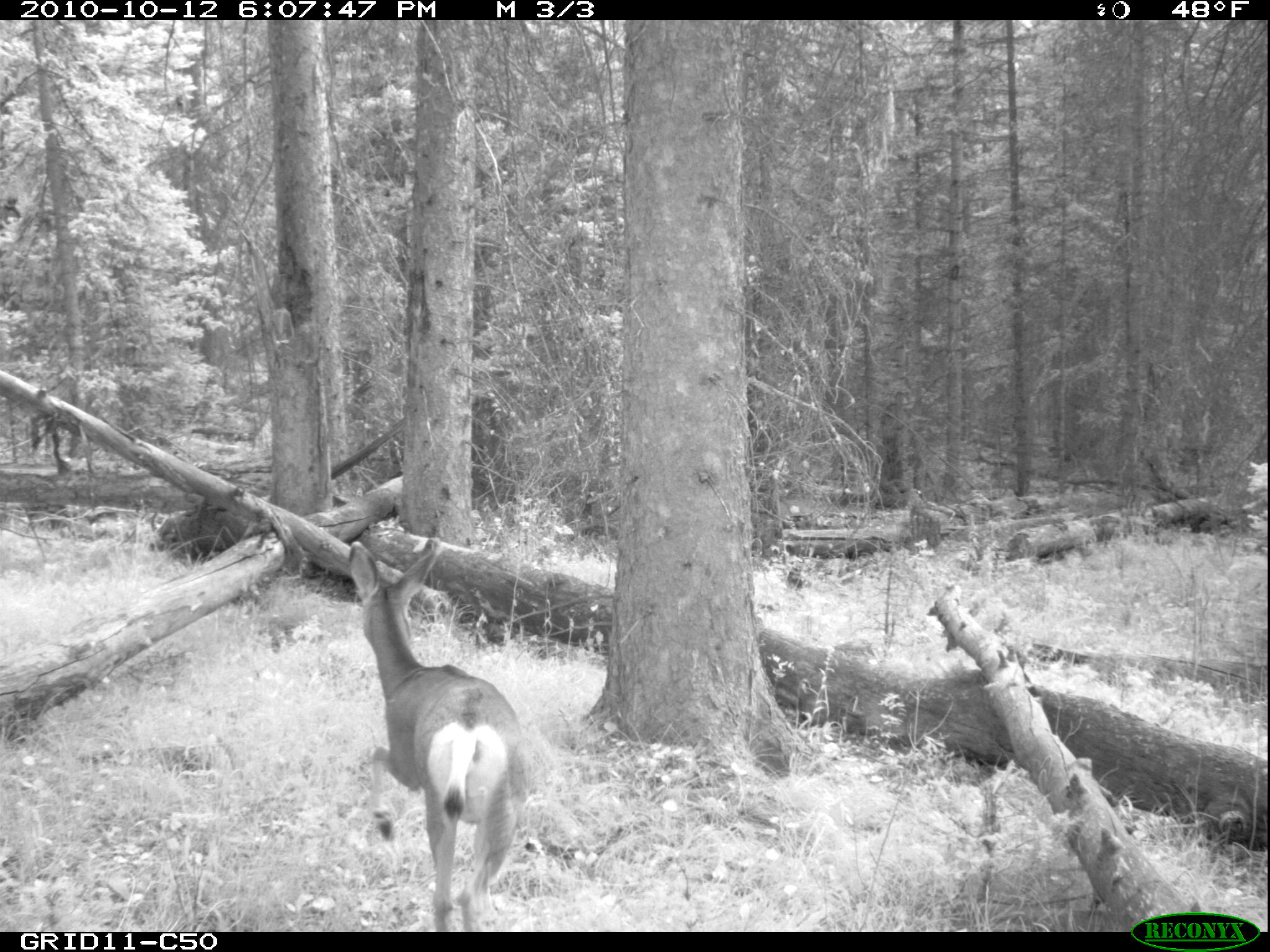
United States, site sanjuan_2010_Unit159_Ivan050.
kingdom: Animalia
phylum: Chordata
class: Mammalia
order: Artiodactyla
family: Cervidae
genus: Odocoileus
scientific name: Odocoileus hemionus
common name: mule deer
Odocoileus hemionus (mule deer).